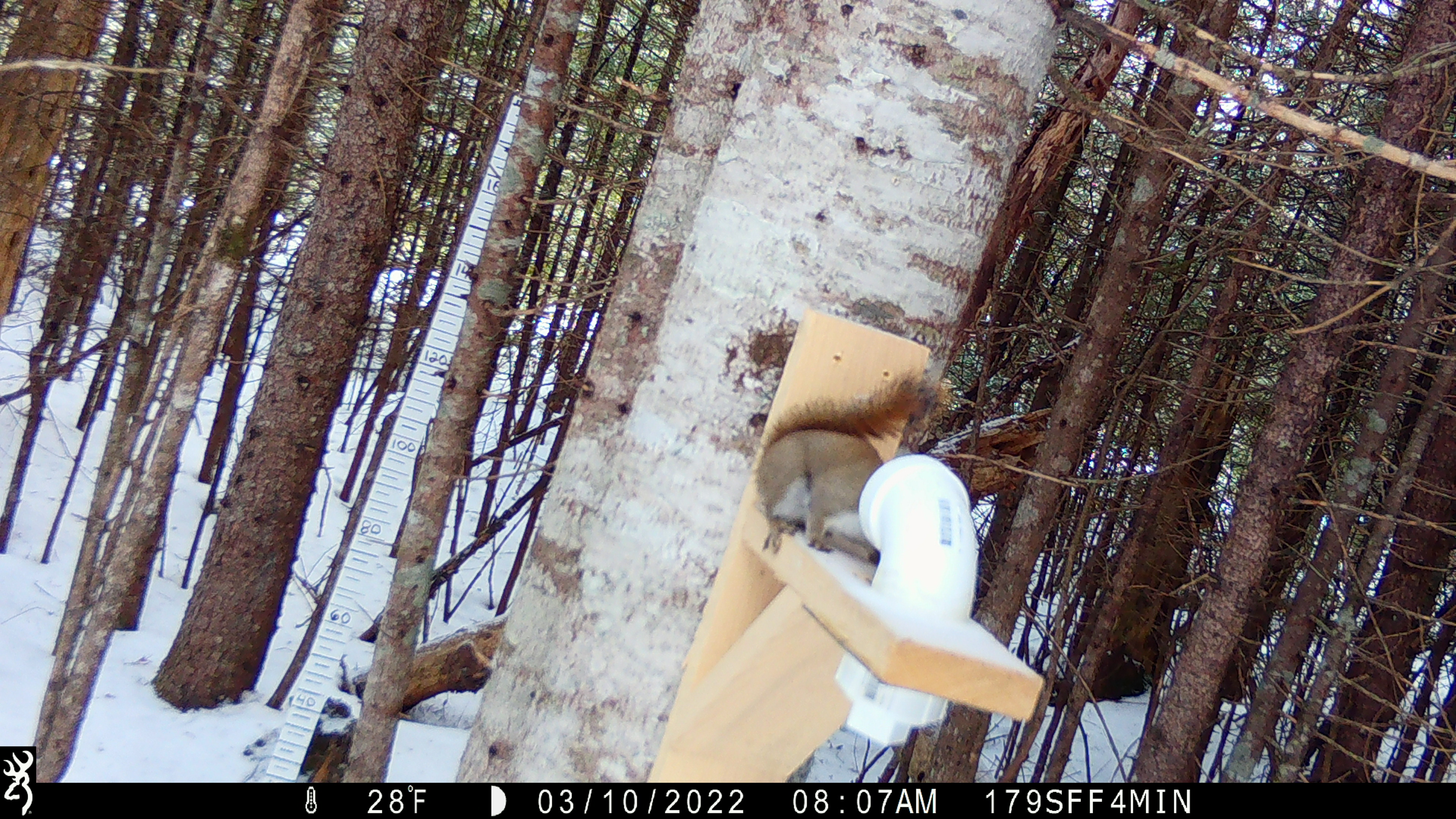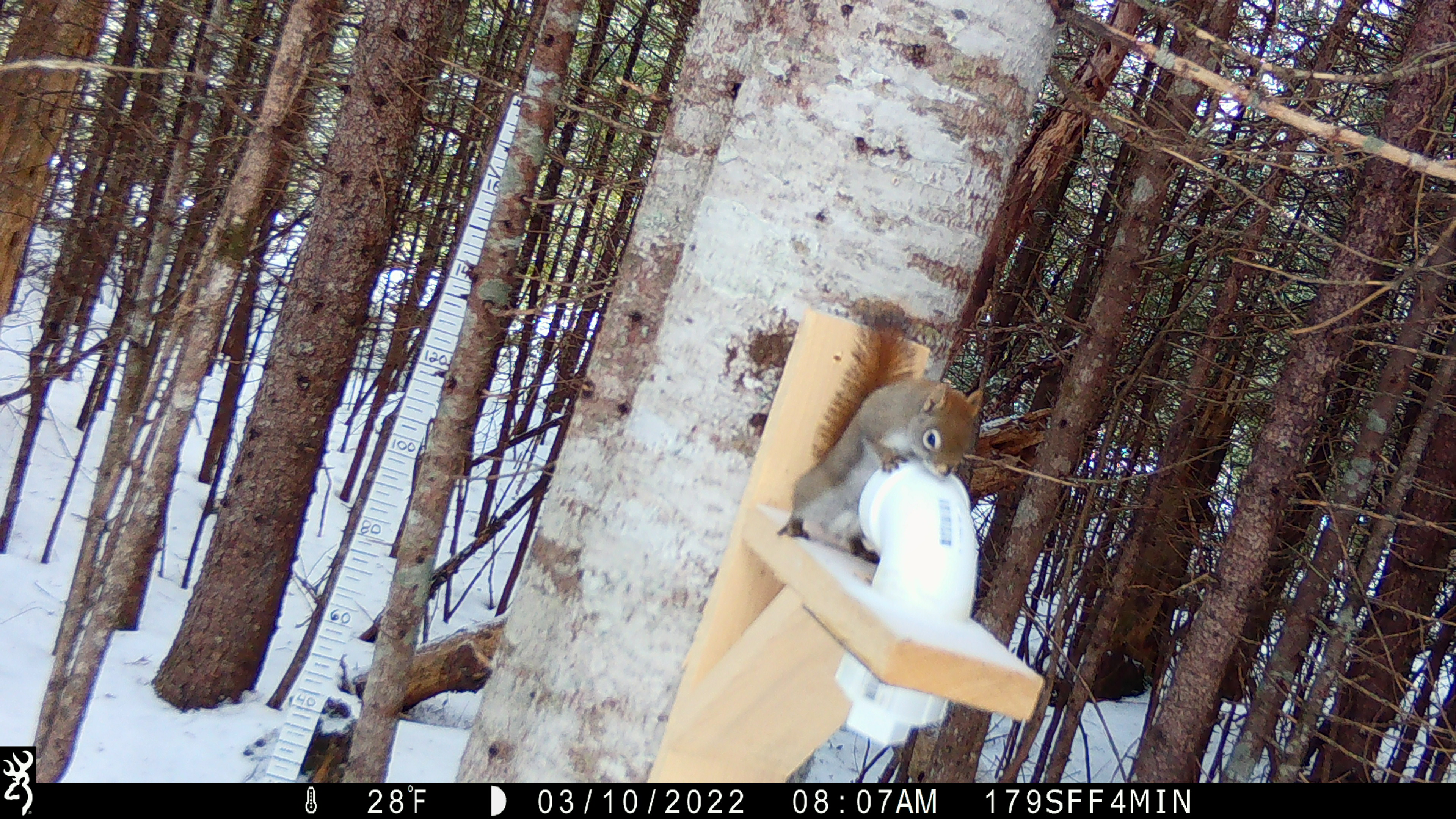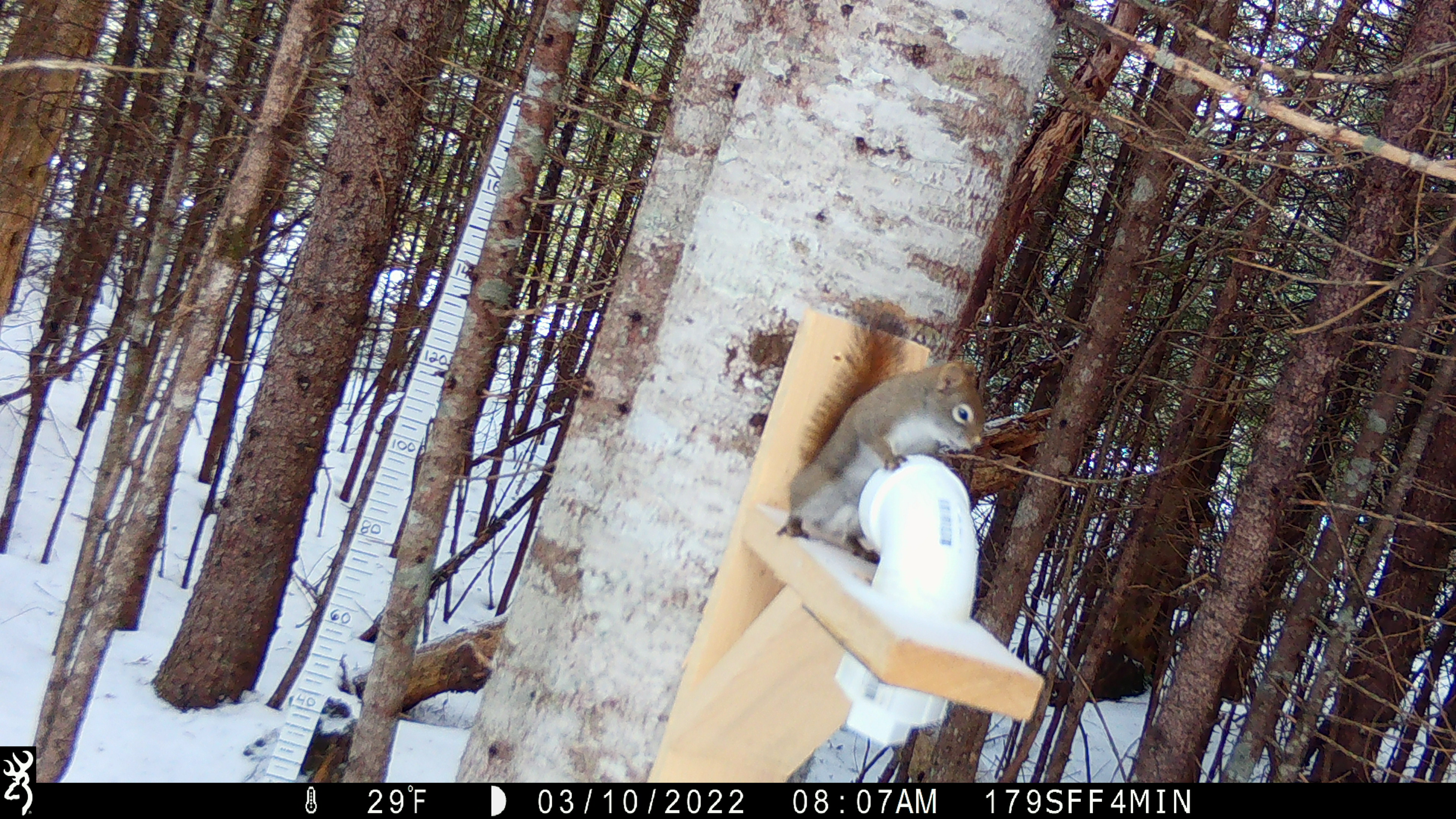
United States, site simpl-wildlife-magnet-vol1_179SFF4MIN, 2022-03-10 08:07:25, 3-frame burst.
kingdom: Animalia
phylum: Chordata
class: Mammalia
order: Rodentia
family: Sciuridae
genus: Tamiasciurus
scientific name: Tamiasciurus hudsonicus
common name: red squirrel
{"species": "red squirrel (Tamiasciurus hudsonicus)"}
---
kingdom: Animalia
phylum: Chordata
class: Aves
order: Passeriformes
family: Sittidae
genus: Sitta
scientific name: Sitta canadensis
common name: red-breasted nuthatch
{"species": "red-breasted nuthatch (Sitta canadensis)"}